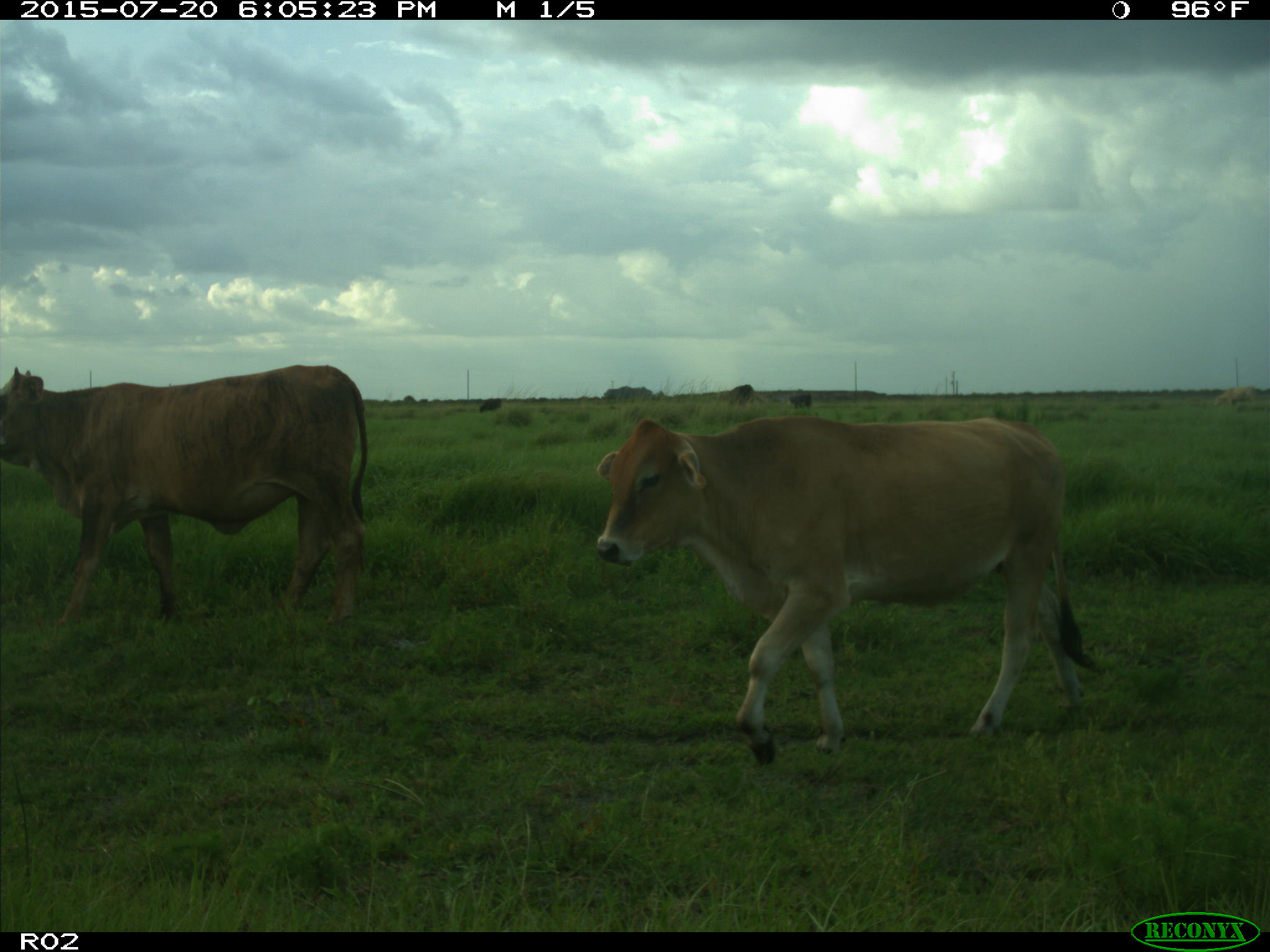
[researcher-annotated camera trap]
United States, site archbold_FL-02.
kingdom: Animalia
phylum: Chordata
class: Mammalia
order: Artiodactyla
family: Bovidae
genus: Bos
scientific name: Bos taurus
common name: domestic cow